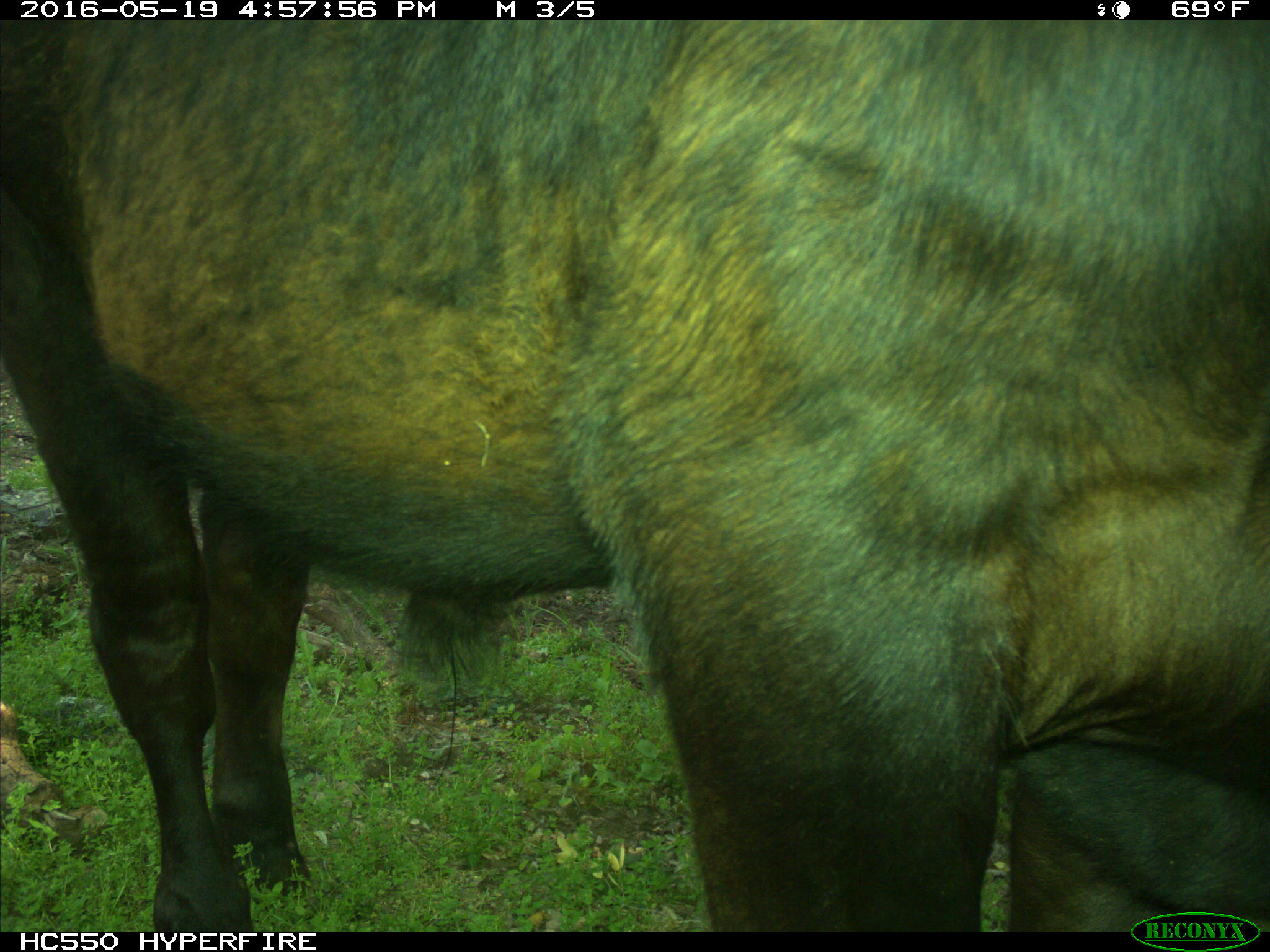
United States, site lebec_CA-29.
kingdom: Animalia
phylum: Chordata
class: Mammalia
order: Artiodactyla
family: Bovidae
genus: Bos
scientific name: Bos taurus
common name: domestic cow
Bos taurus (domestic cow).